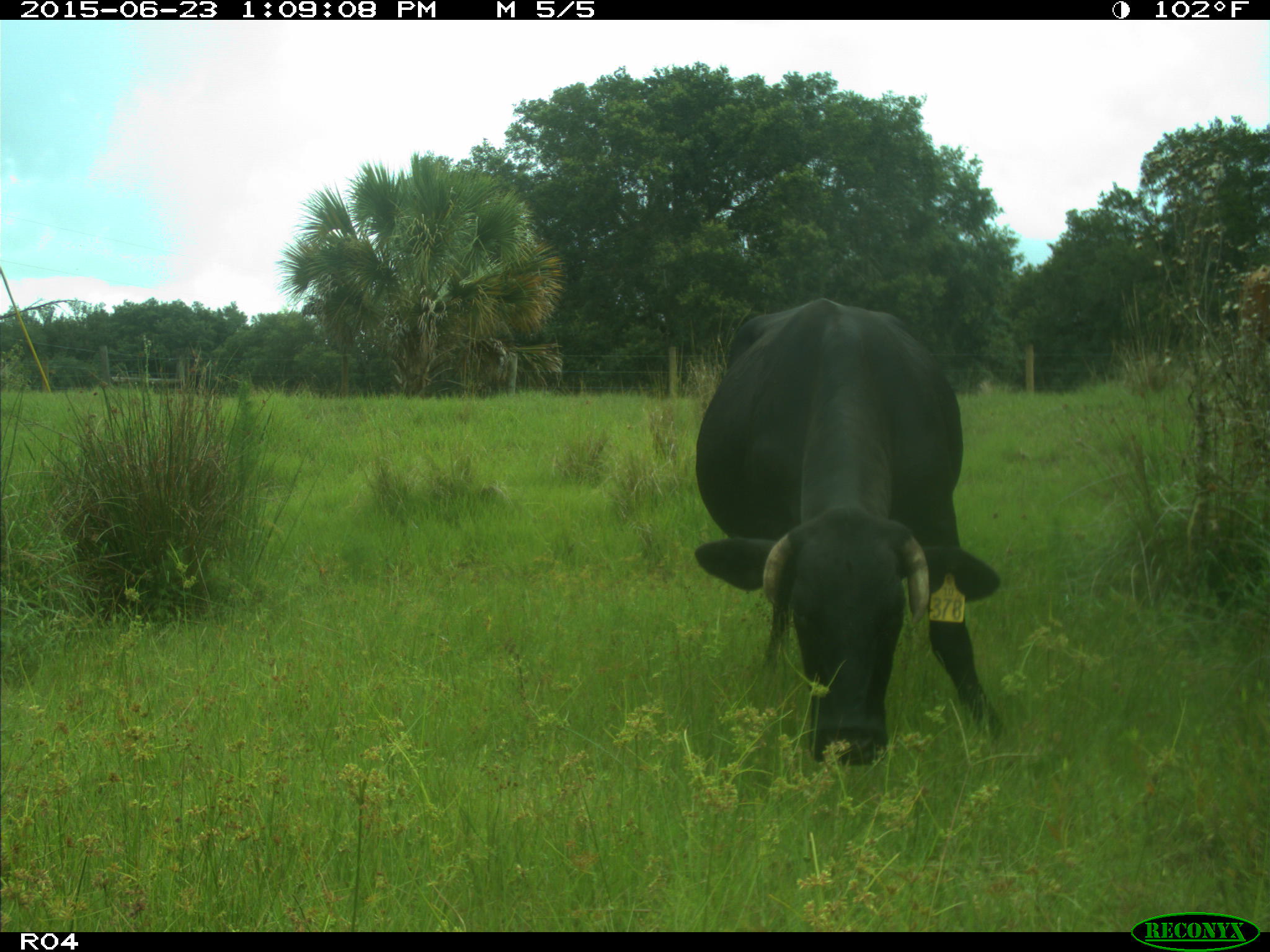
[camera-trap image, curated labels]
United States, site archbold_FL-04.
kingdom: Animalia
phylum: Chordata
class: Mammalia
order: Artiodactyla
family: Bovidae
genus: Bos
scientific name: Bos taurus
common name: domestic cow